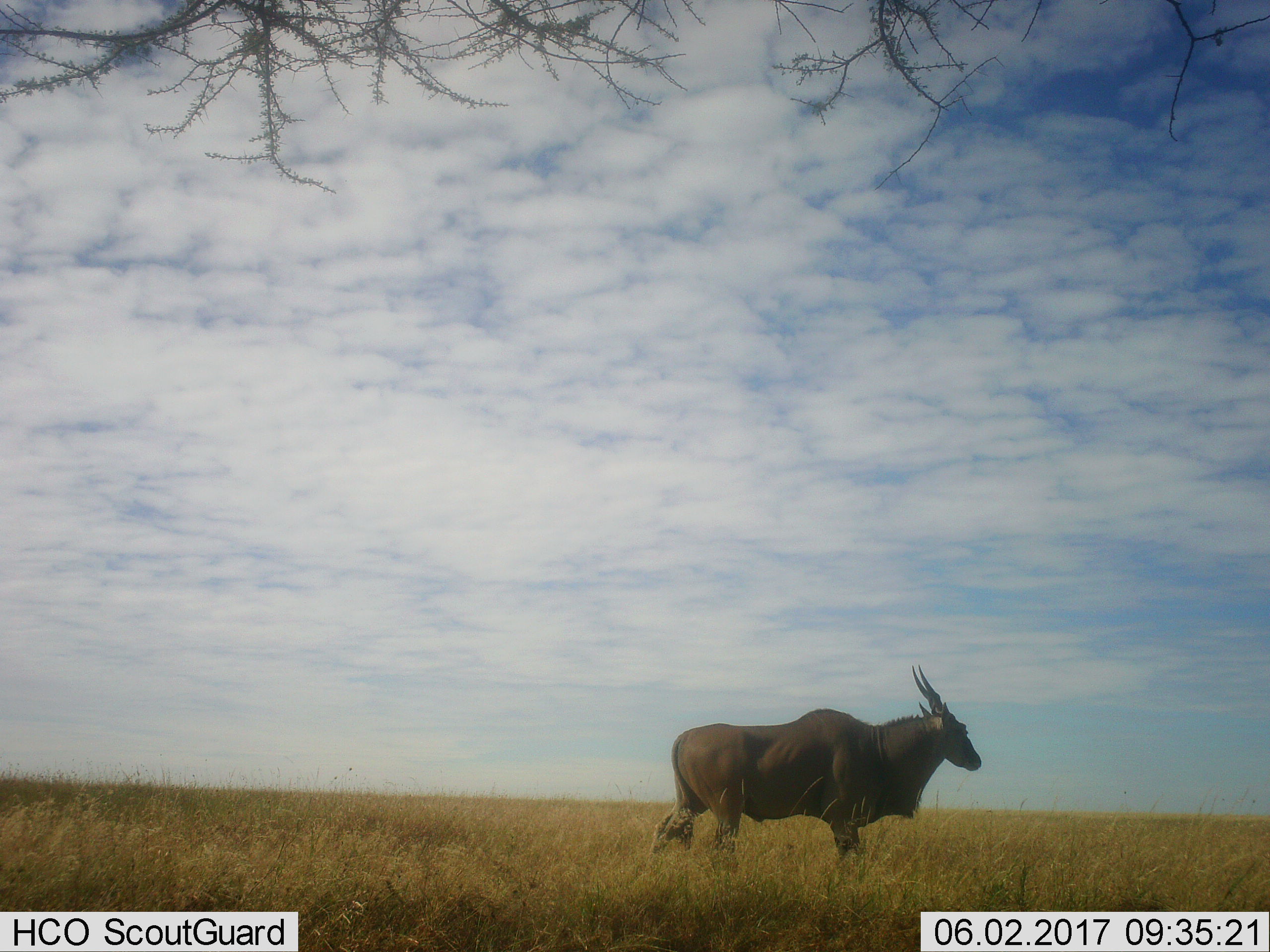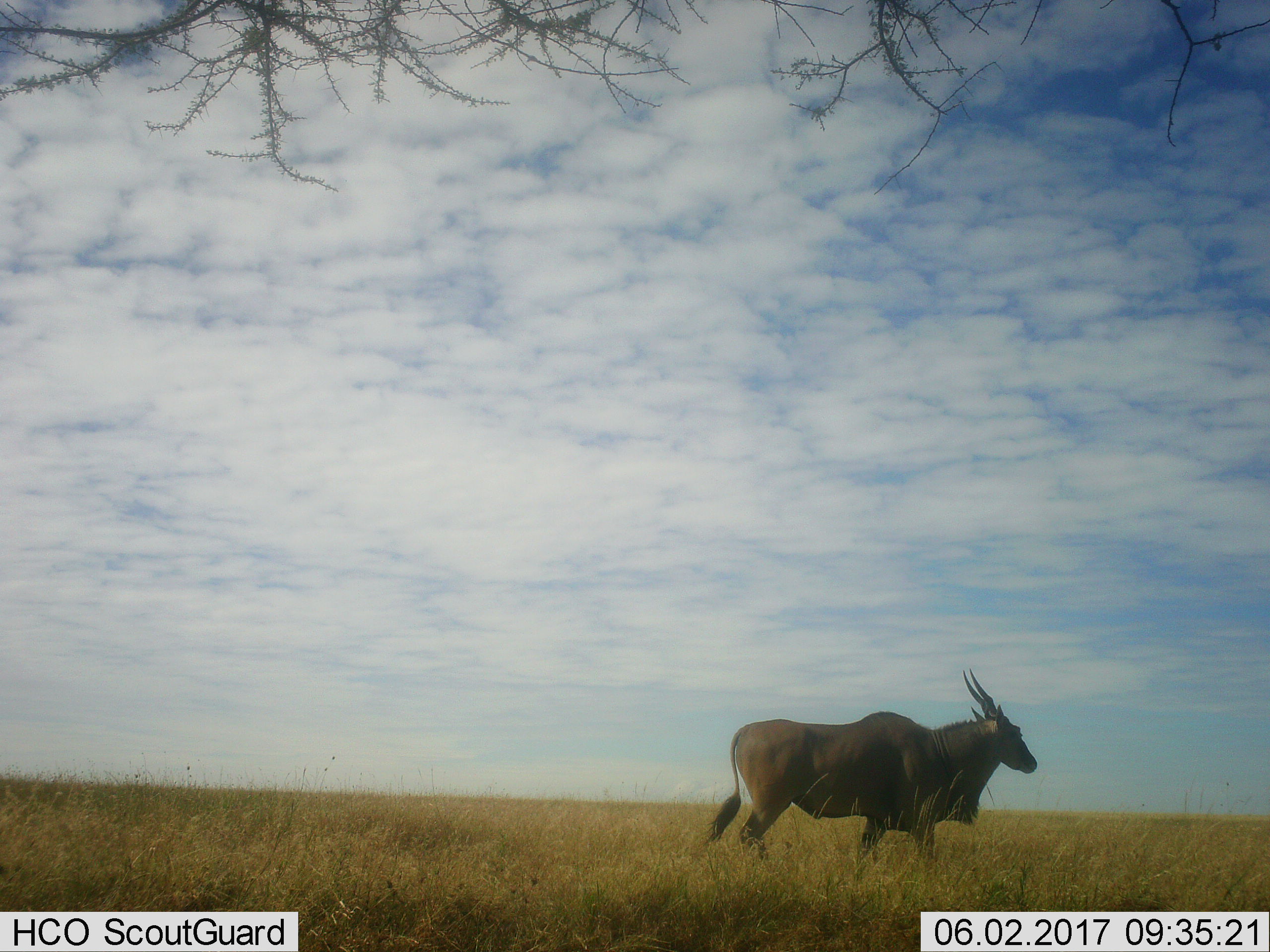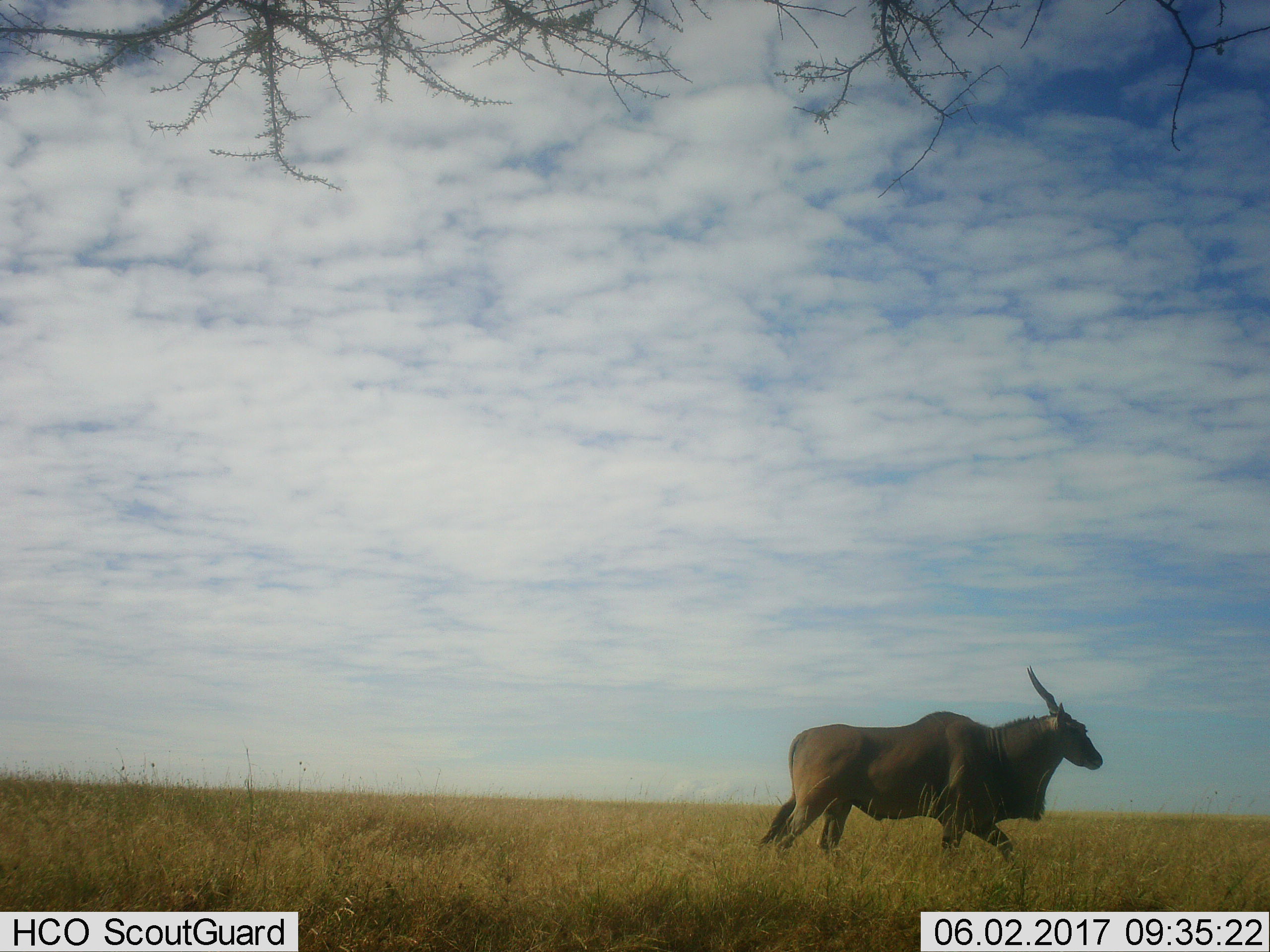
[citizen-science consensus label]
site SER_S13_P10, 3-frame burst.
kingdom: Animalia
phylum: Chordata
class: Mammalia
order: Artiodactyla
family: Bovidae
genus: Tragelaphus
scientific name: Tragelaphus oryx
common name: eland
Eland (Tragelaphus oryx), count 1. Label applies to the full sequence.